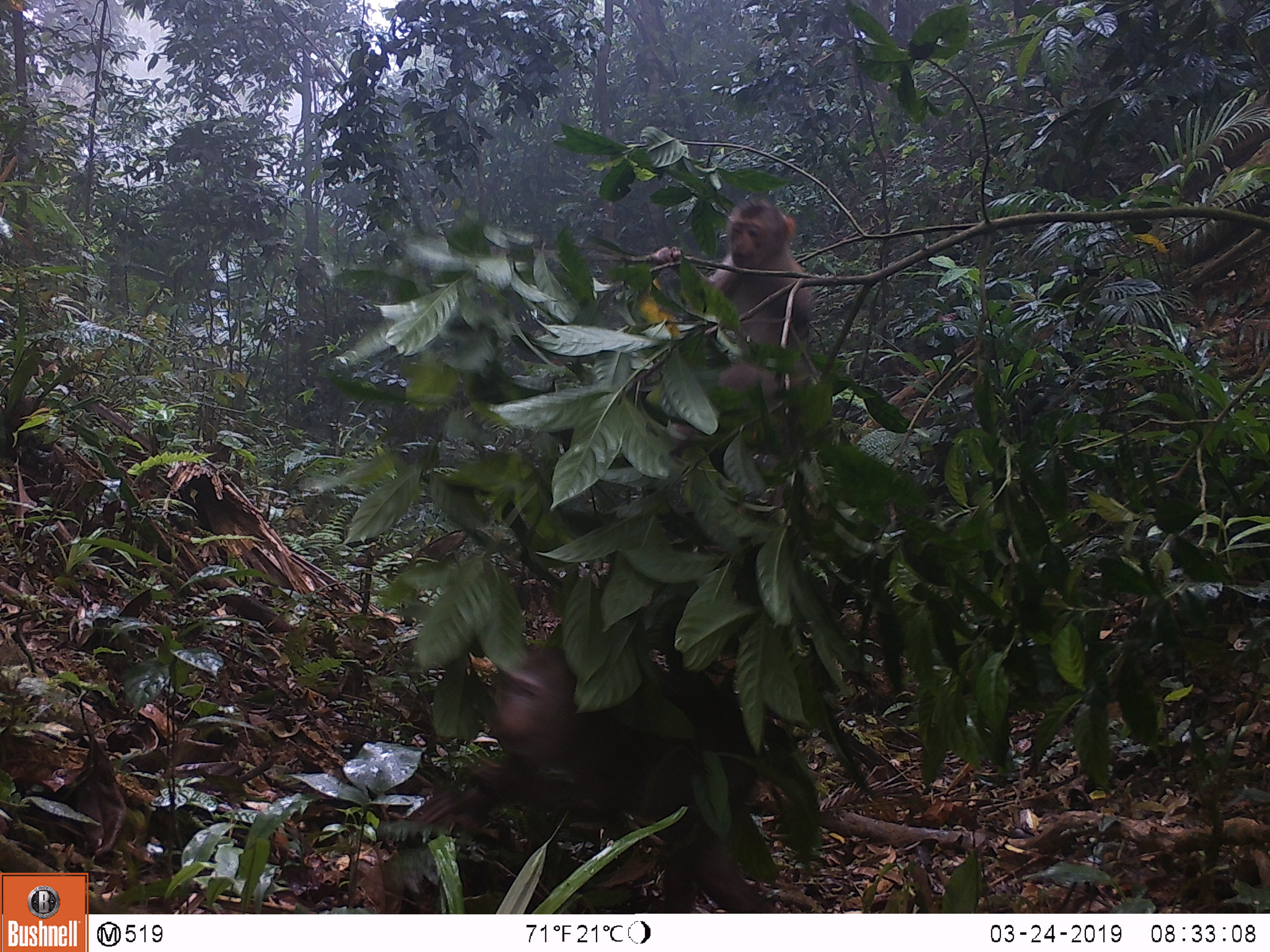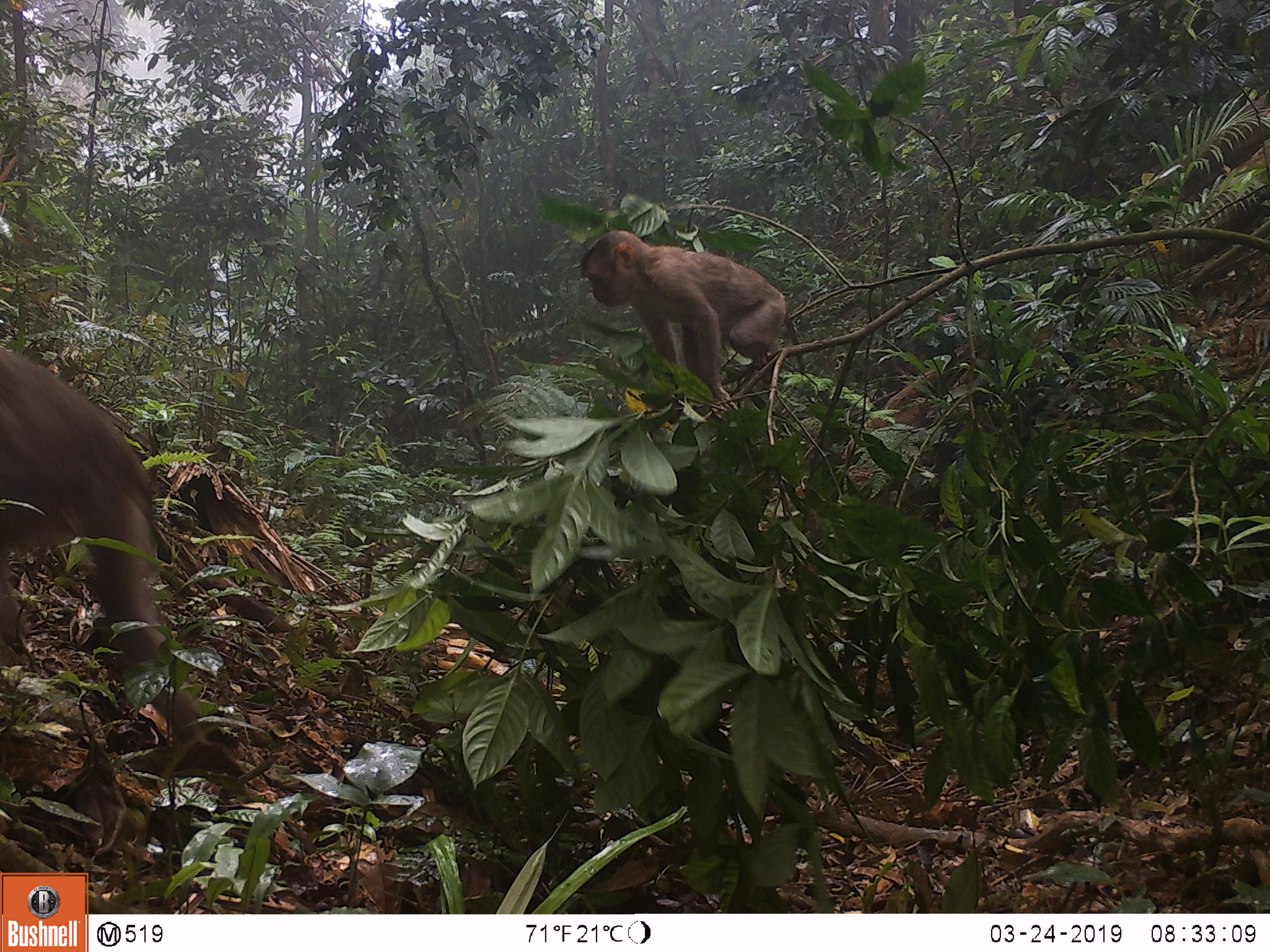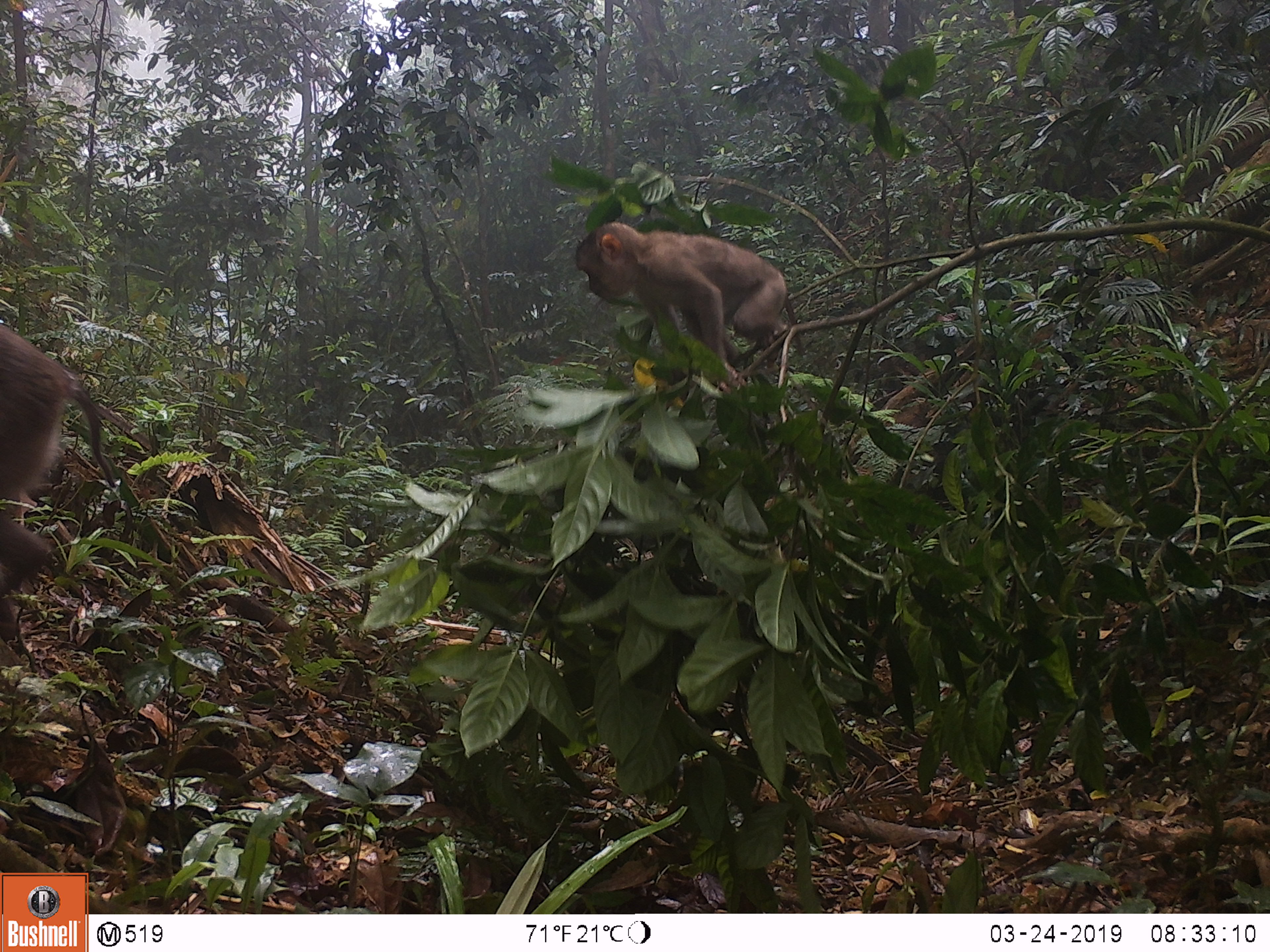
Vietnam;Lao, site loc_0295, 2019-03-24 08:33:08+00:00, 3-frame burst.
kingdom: Animalia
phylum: Chordata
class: Mammalia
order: Primates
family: Cercopithecidae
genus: Macaca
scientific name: Macaca nemestrina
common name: pig-tailed macaque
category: pig tailed macaque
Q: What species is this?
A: Pig tailed macaque (pig-tailed macaque) (Macaca nemestrina).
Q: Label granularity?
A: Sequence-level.